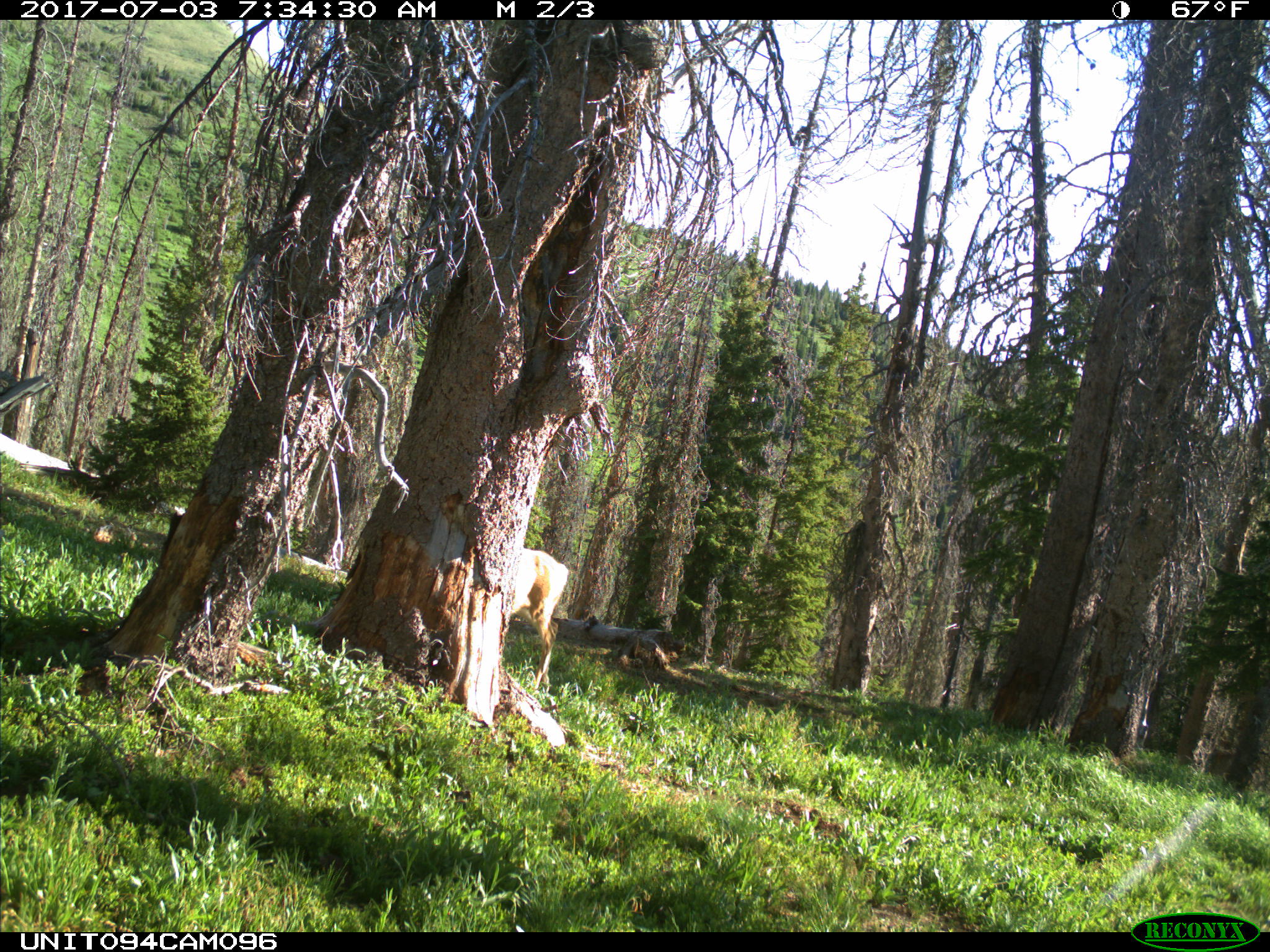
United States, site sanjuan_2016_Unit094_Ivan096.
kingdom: Animalia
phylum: Chordata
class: Mammalia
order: Artiodactyla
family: Cervidae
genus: Odocoileus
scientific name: Odocoileus hemionus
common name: mule deer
Odocoileus hemionus (mule deer).